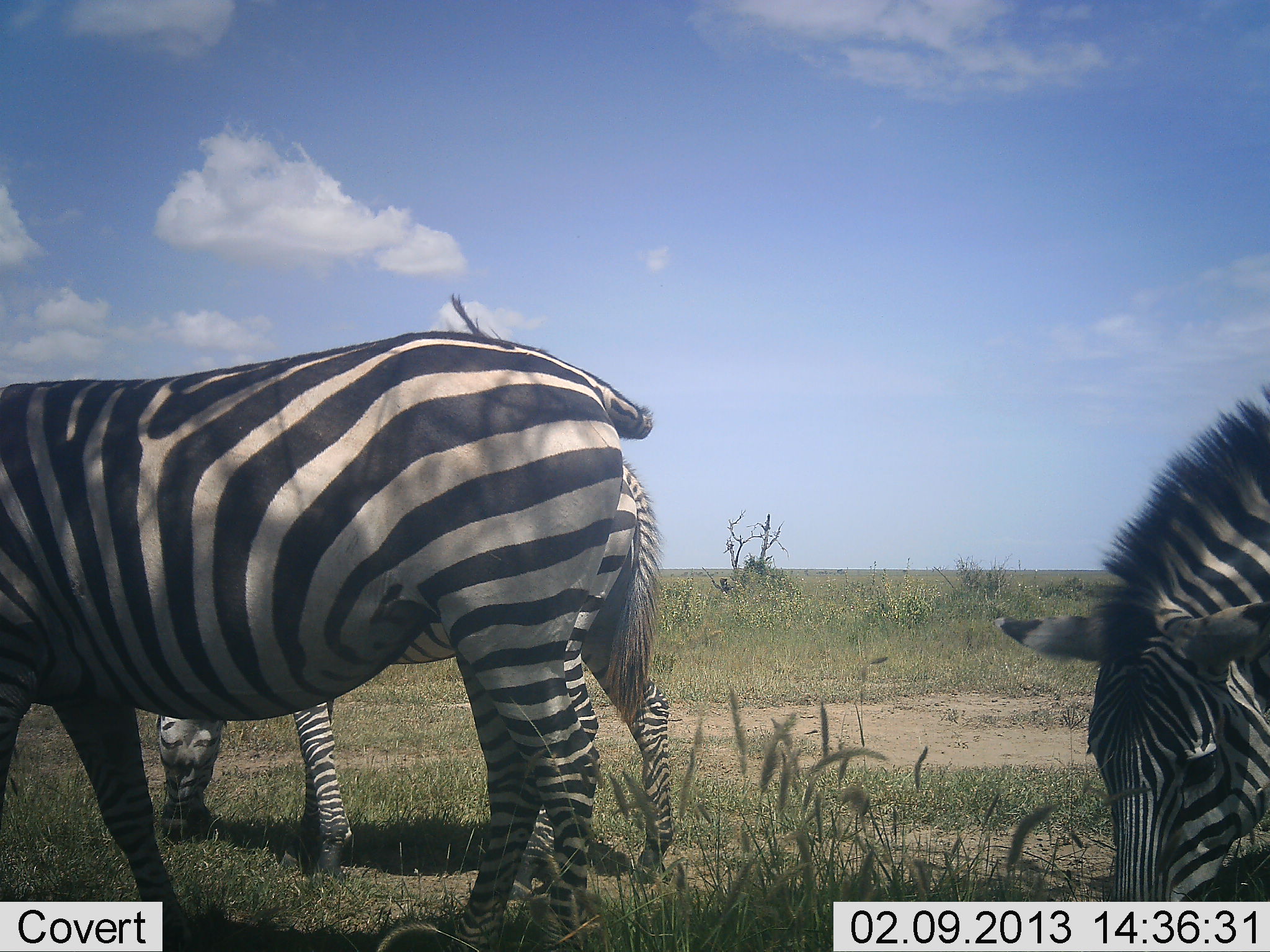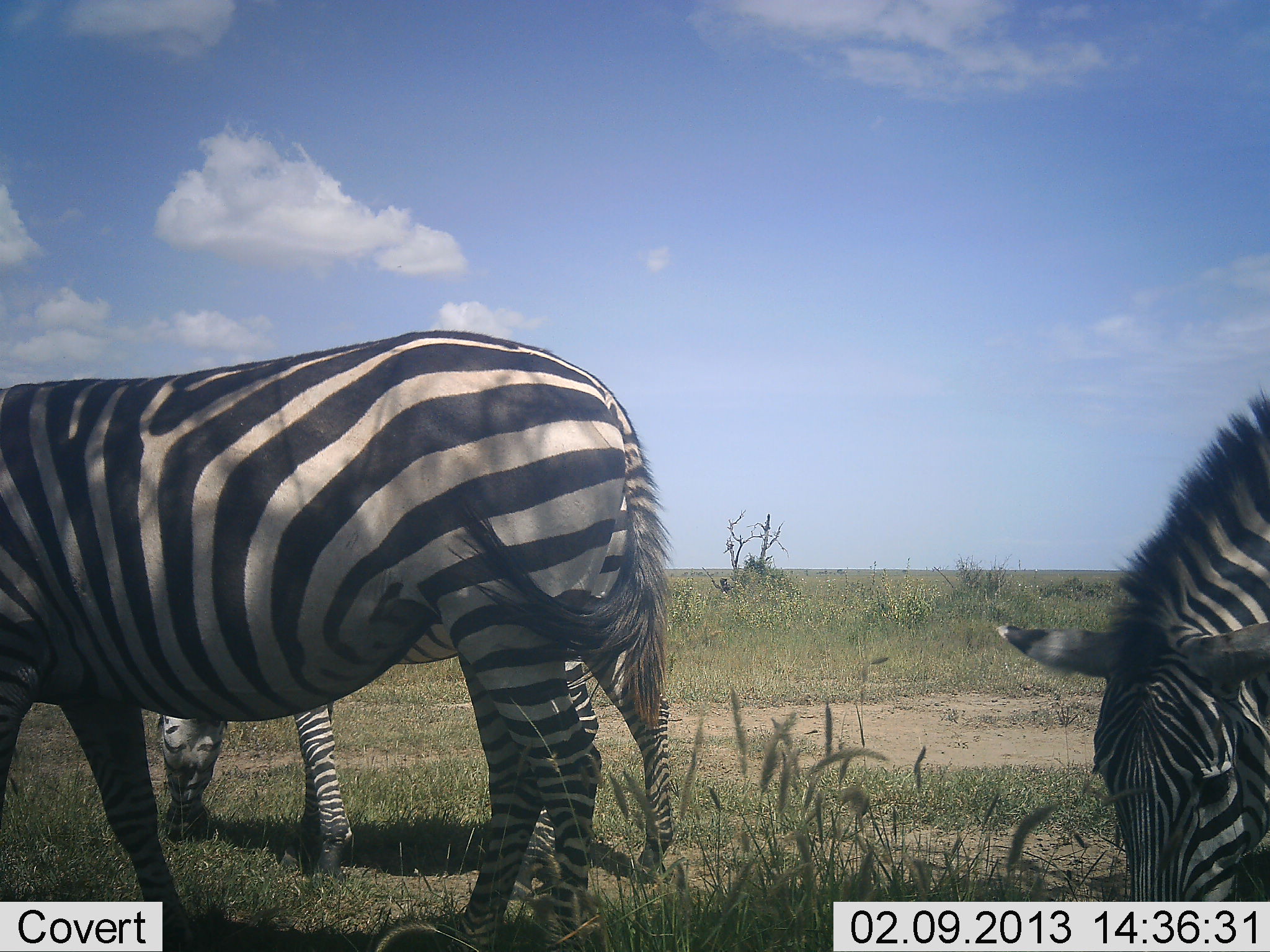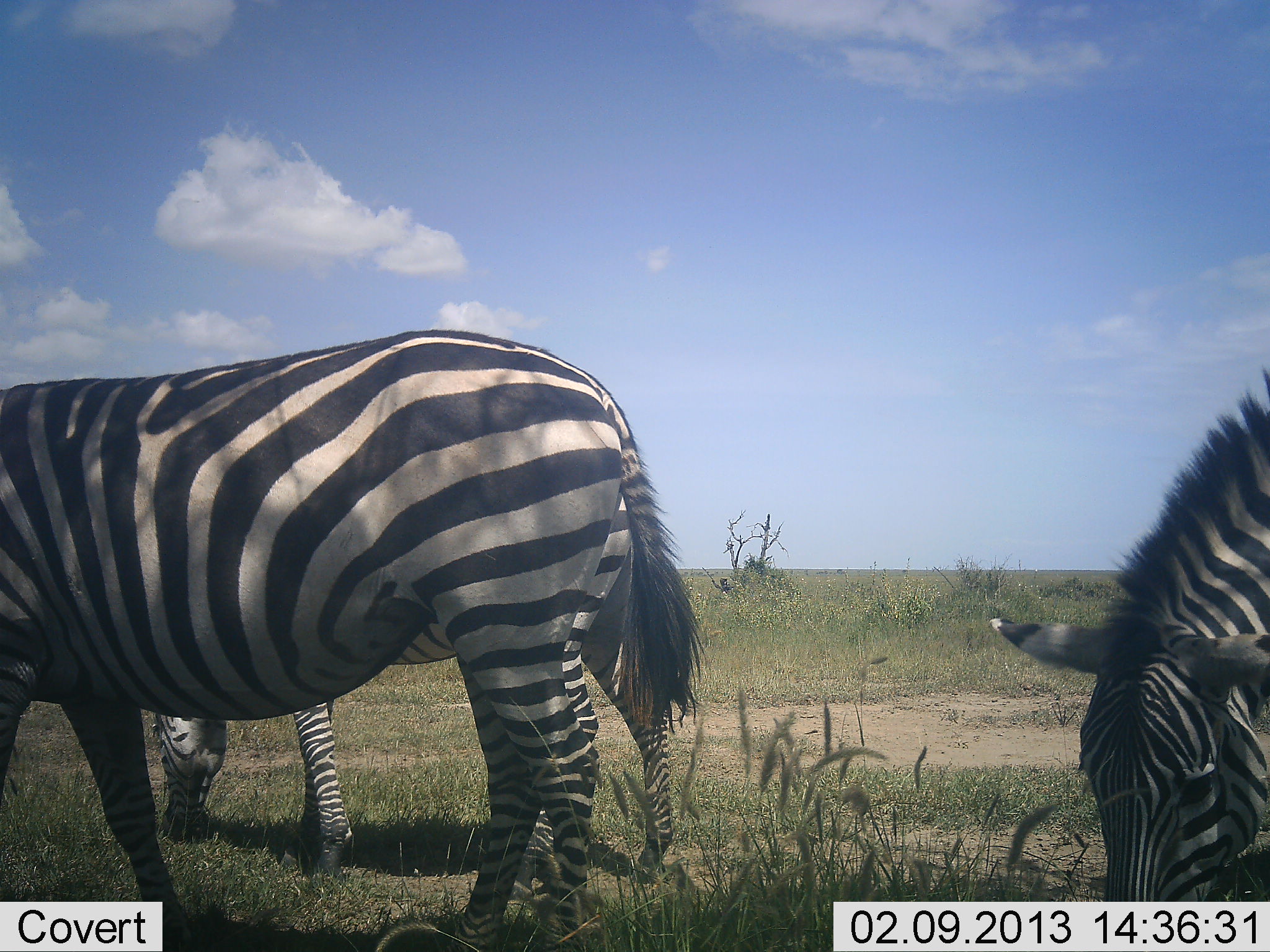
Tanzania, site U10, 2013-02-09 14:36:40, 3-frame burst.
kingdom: Animalia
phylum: Chordata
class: Mammalia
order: Perissodactyla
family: Equidae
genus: Equus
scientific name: Equus quagga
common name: plains zebra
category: zebra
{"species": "zebra (plains zebra) (Equus quagga)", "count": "3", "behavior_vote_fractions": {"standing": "19%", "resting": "0%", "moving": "0%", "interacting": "0%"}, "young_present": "0%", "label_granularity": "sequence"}